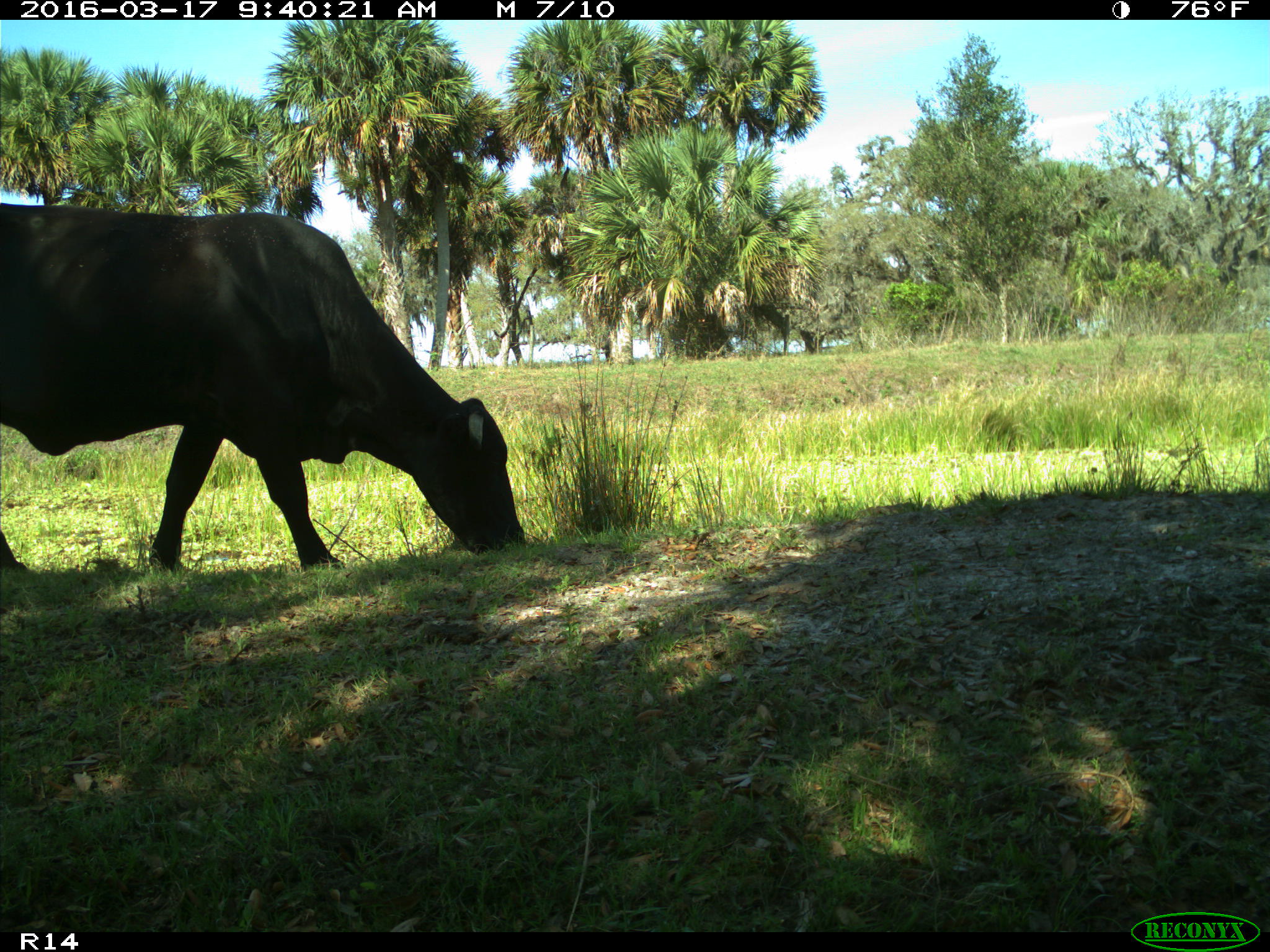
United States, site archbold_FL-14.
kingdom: Animalia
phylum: Chordata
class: Mammalia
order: Artiodactyla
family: Bovidae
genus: Bos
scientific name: Bos taurus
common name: domestic cow